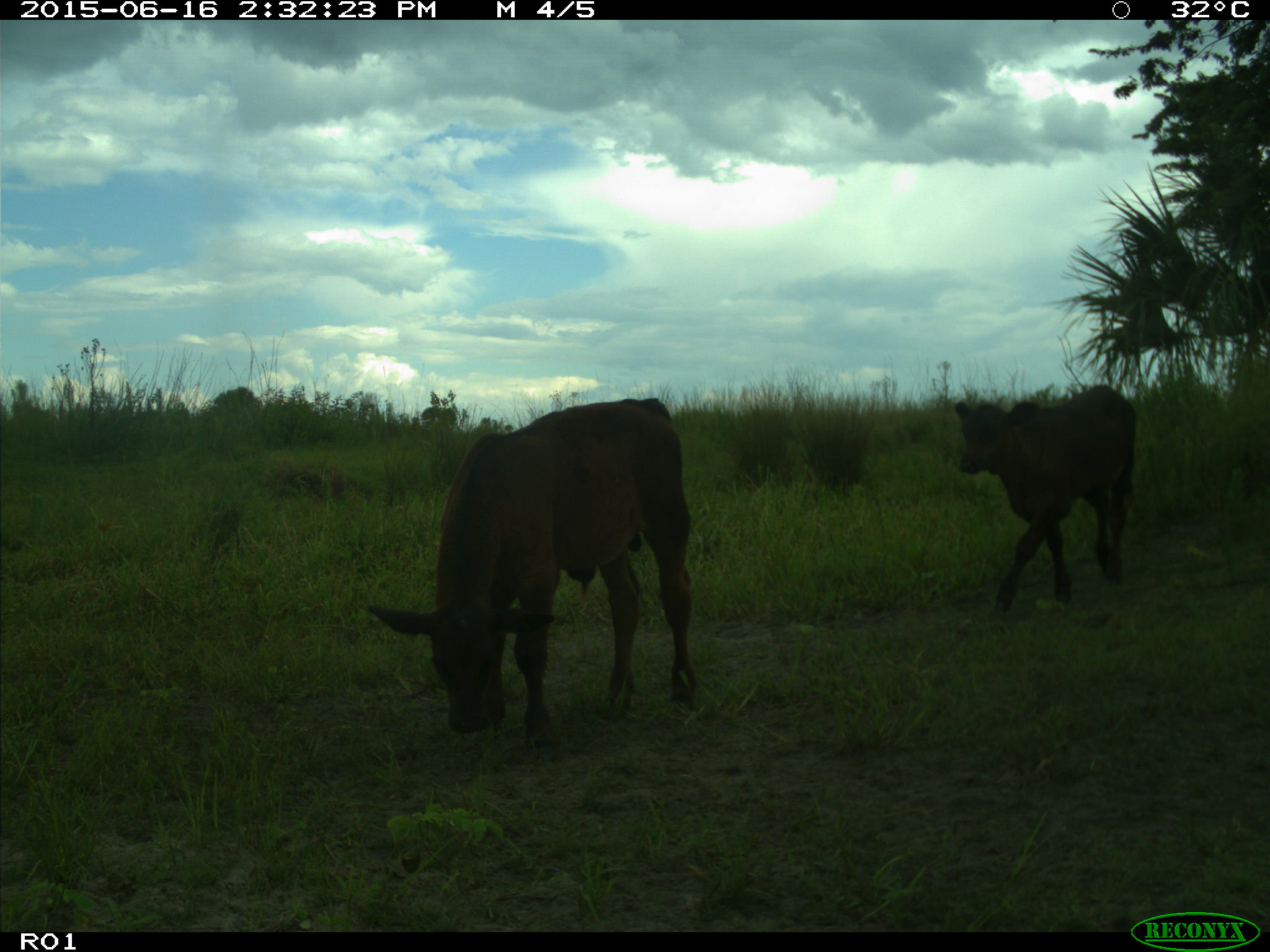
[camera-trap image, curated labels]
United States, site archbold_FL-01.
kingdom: Animalia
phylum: Chordata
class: Mammalia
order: Artiodactyla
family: Bovidae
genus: Bos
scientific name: Bos taurus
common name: domestic cow